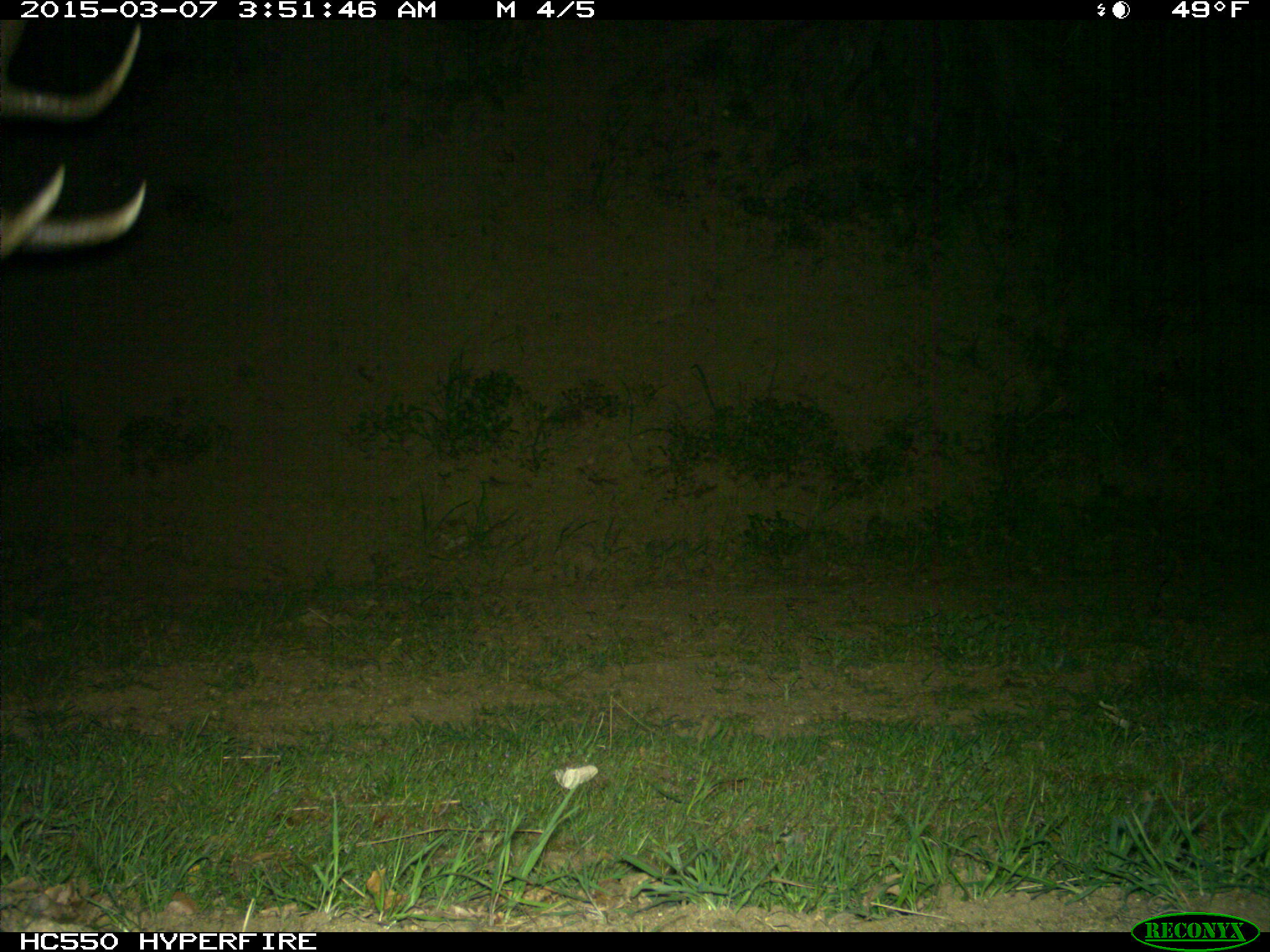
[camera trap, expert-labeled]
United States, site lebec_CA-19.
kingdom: Animalia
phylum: Chordata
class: Mammalia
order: Artiodactyla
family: Cervidae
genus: Cervus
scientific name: Cervus canadensis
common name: elk